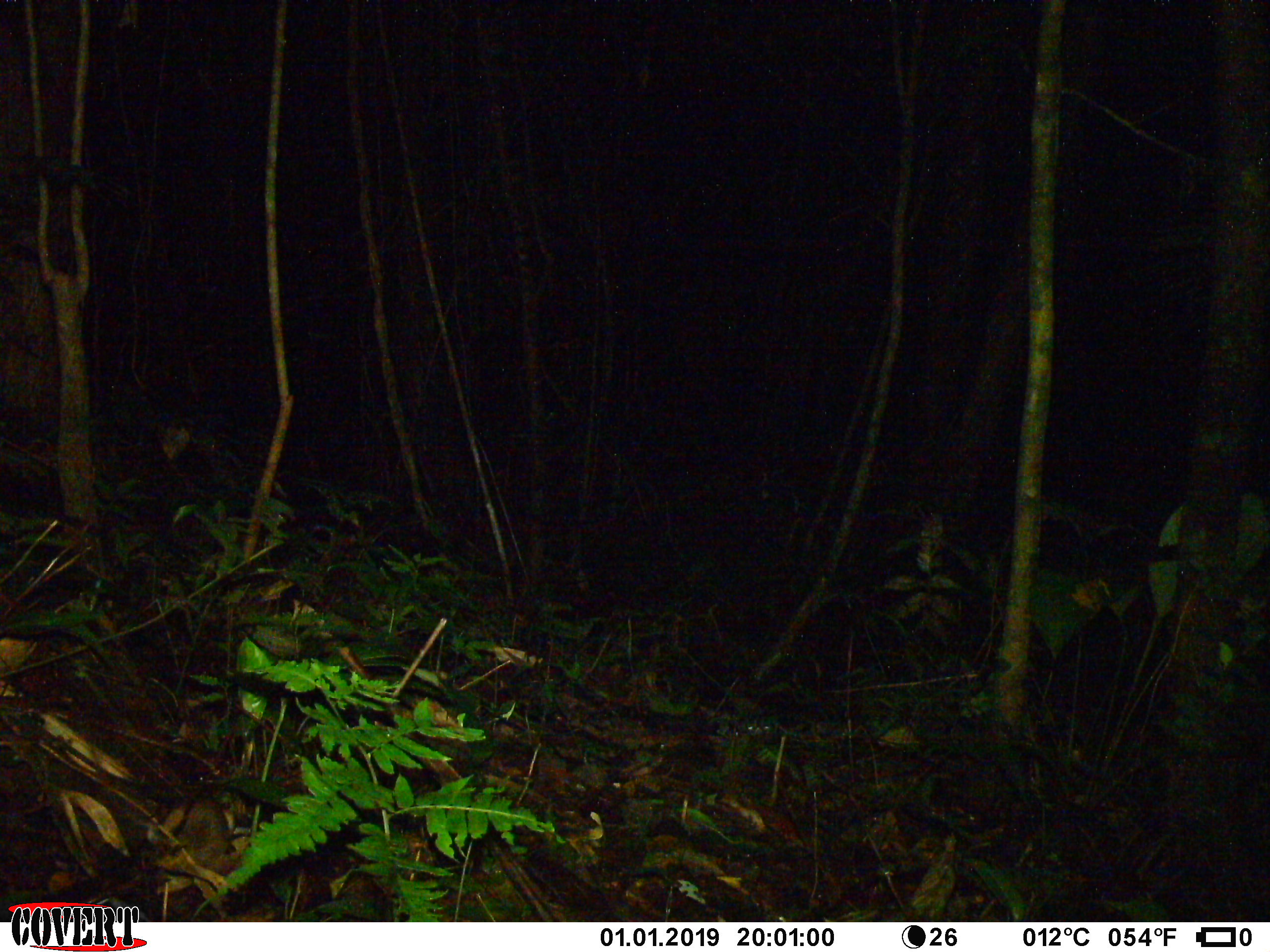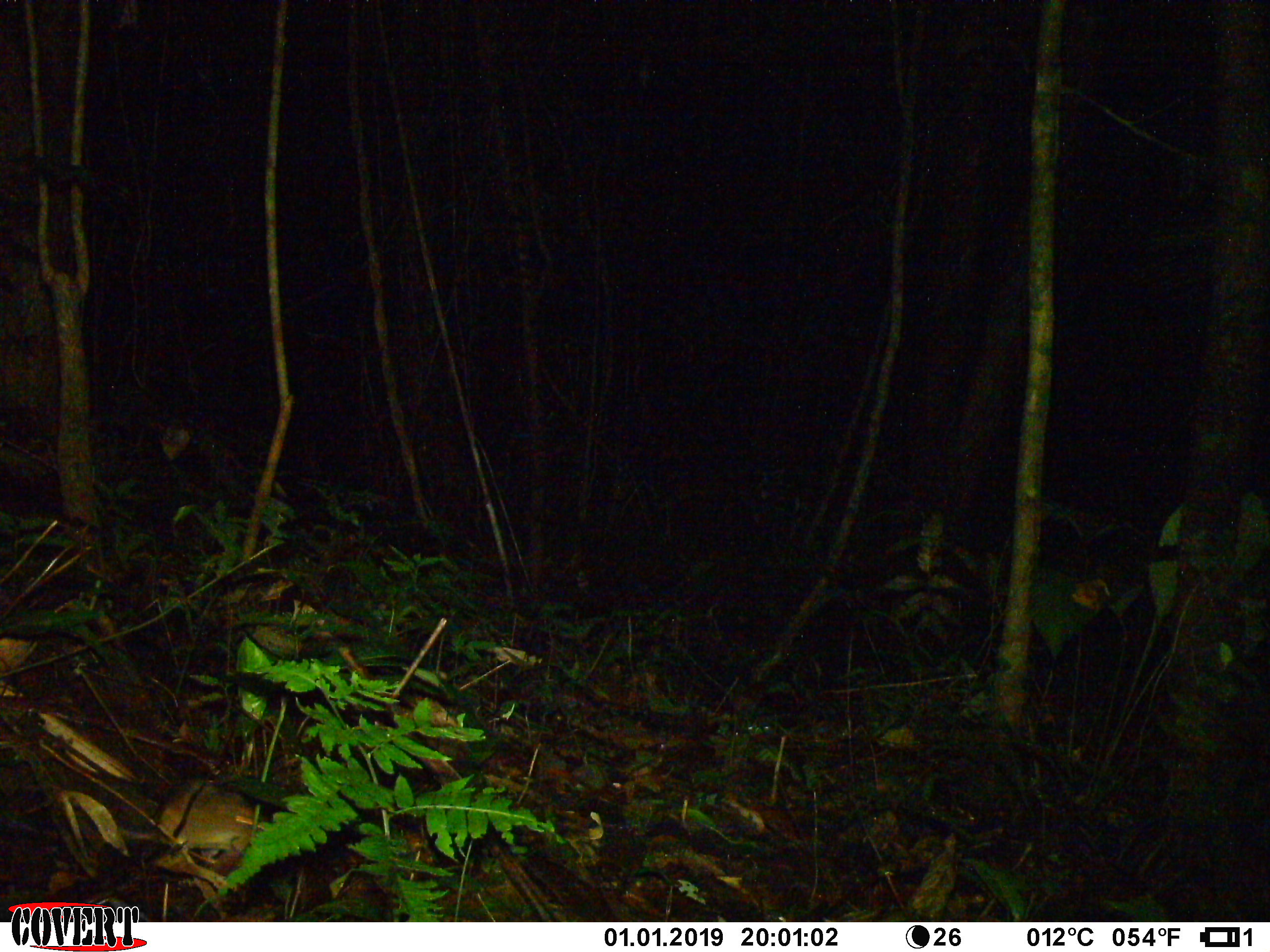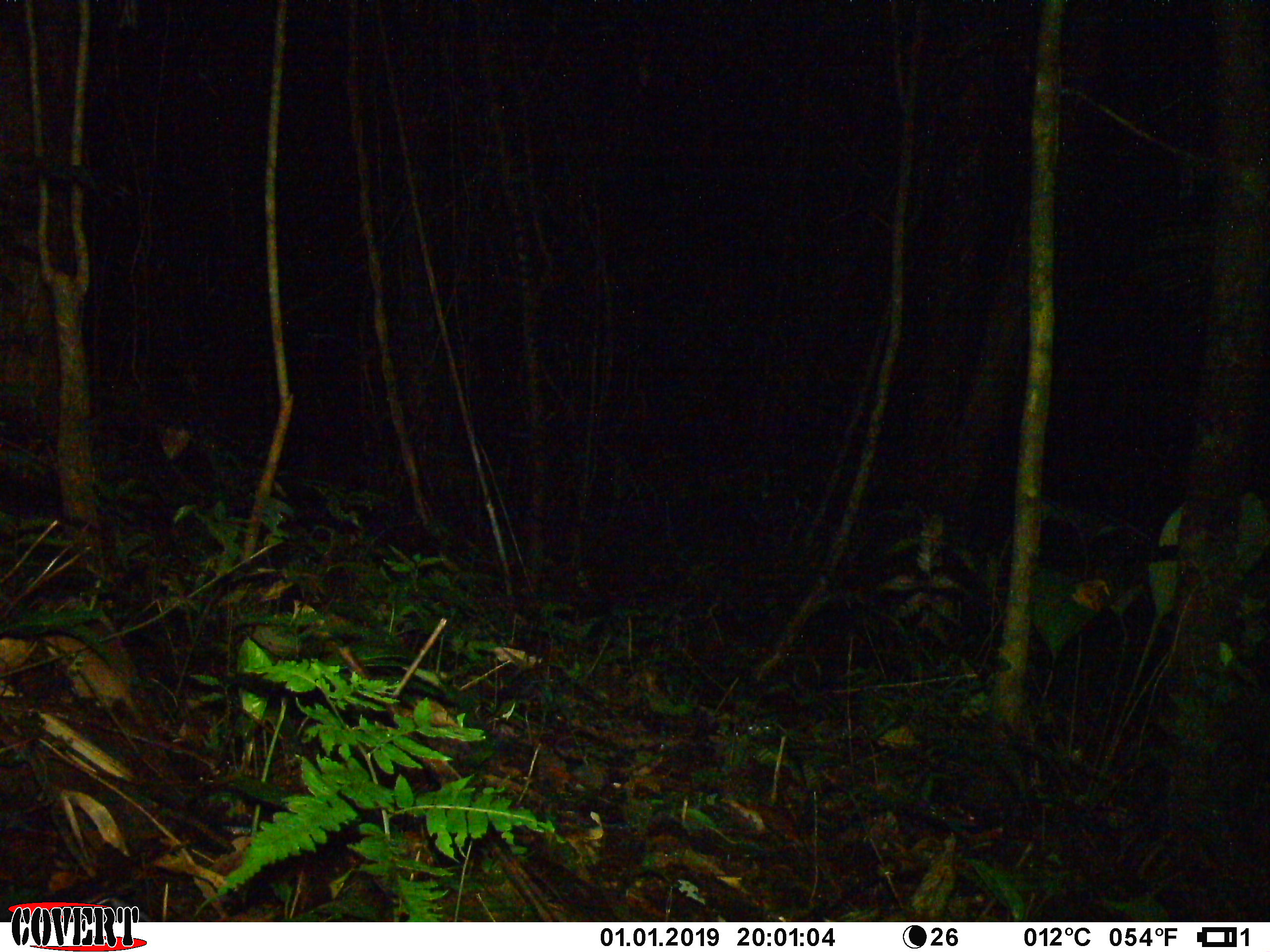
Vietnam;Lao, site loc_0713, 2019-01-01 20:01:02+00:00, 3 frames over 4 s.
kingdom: Animalia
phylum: Chordata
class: Mammalia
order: Rodentia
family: Muridae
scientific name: Muridae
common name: old-world mice and rats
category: unidentified murid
Unidentified murid (old-world mice and rats) (Muridae). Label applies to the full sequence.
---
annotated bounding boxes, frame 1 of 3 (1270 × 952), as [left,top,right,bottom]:
unidentified murid: [148,799,252,874]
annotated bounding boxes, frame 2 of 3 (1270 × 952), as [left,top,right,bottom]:
unidentified murid: [120,779,265,850]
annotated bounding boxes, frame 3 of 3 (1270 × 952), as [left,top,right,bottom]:
unidentified murid: [37,595,146,728]